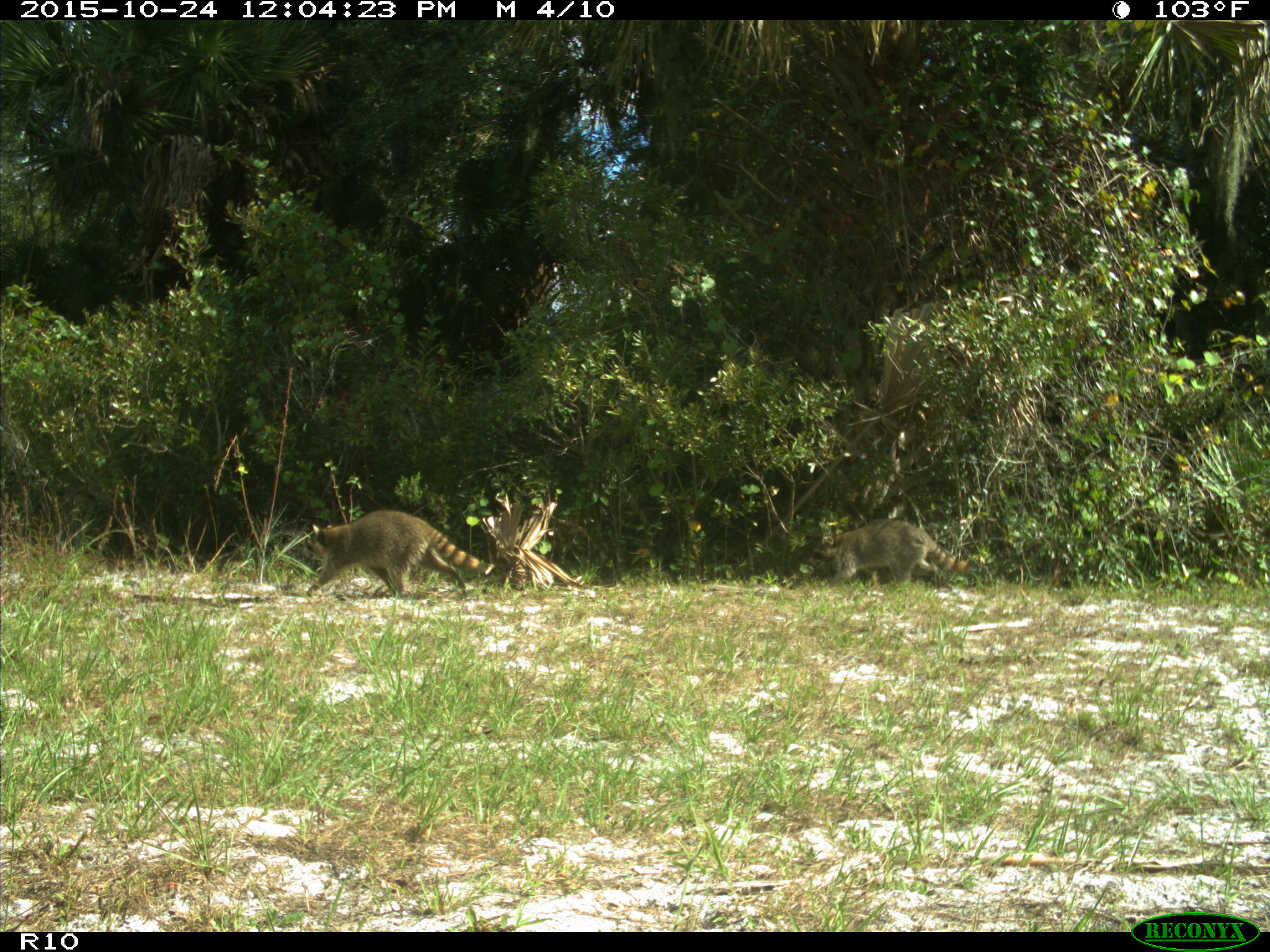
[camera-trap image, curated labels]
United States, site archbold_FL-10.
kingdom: Animalia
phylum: Chordata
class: Mammalia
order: Carnivora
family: Procyonidae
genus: Procyon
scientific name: Procyon lotor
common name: common raccoon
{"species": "Procyon lotor (common raccoon)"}